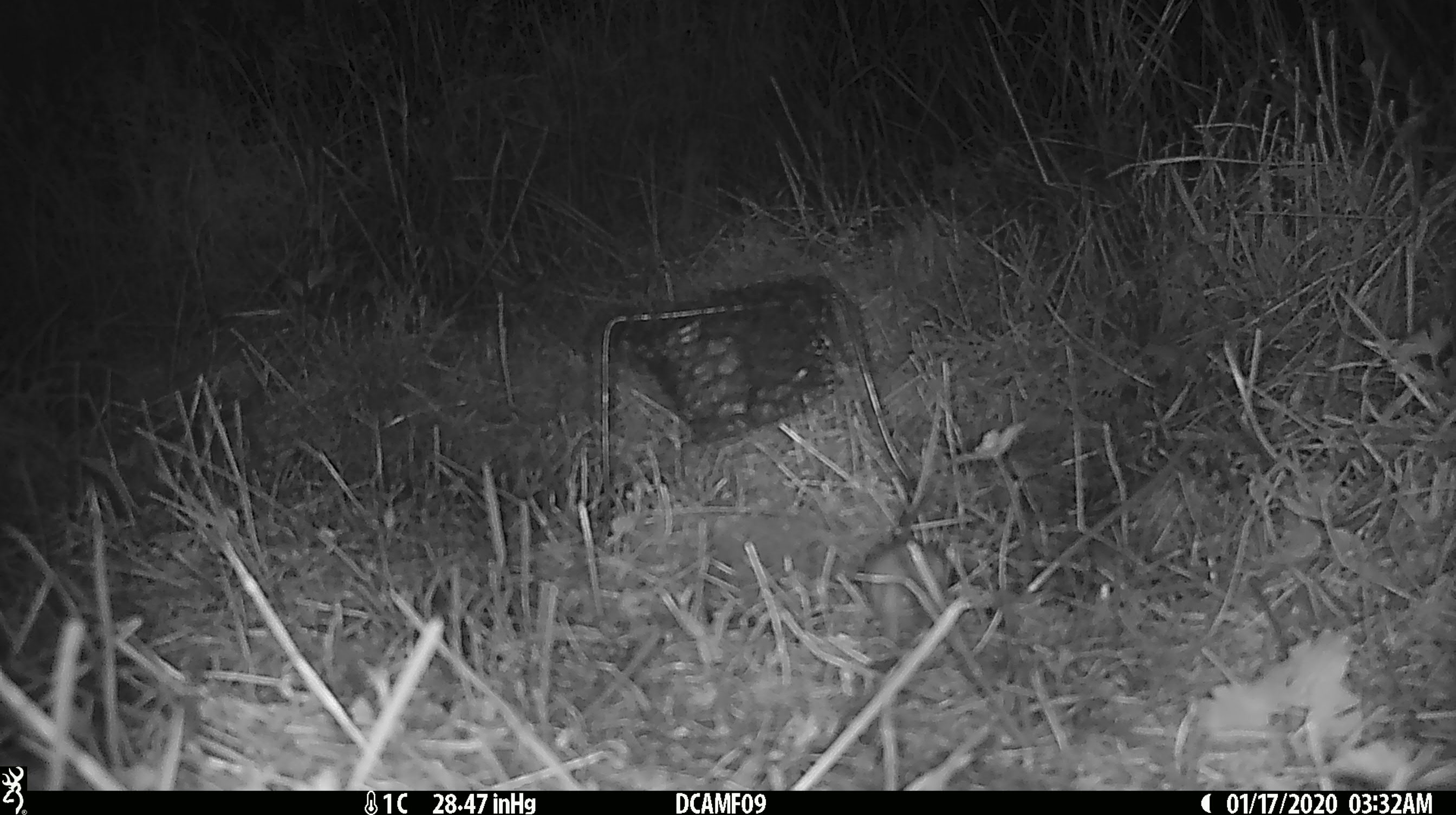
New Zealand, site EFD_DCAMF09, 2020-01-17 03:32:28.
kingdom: Animalia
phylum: Chordata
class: Mammalia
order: Rodentia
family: Muridae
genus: Mus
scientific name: Mus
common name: mouse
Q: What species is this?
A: Mouse (Mus).